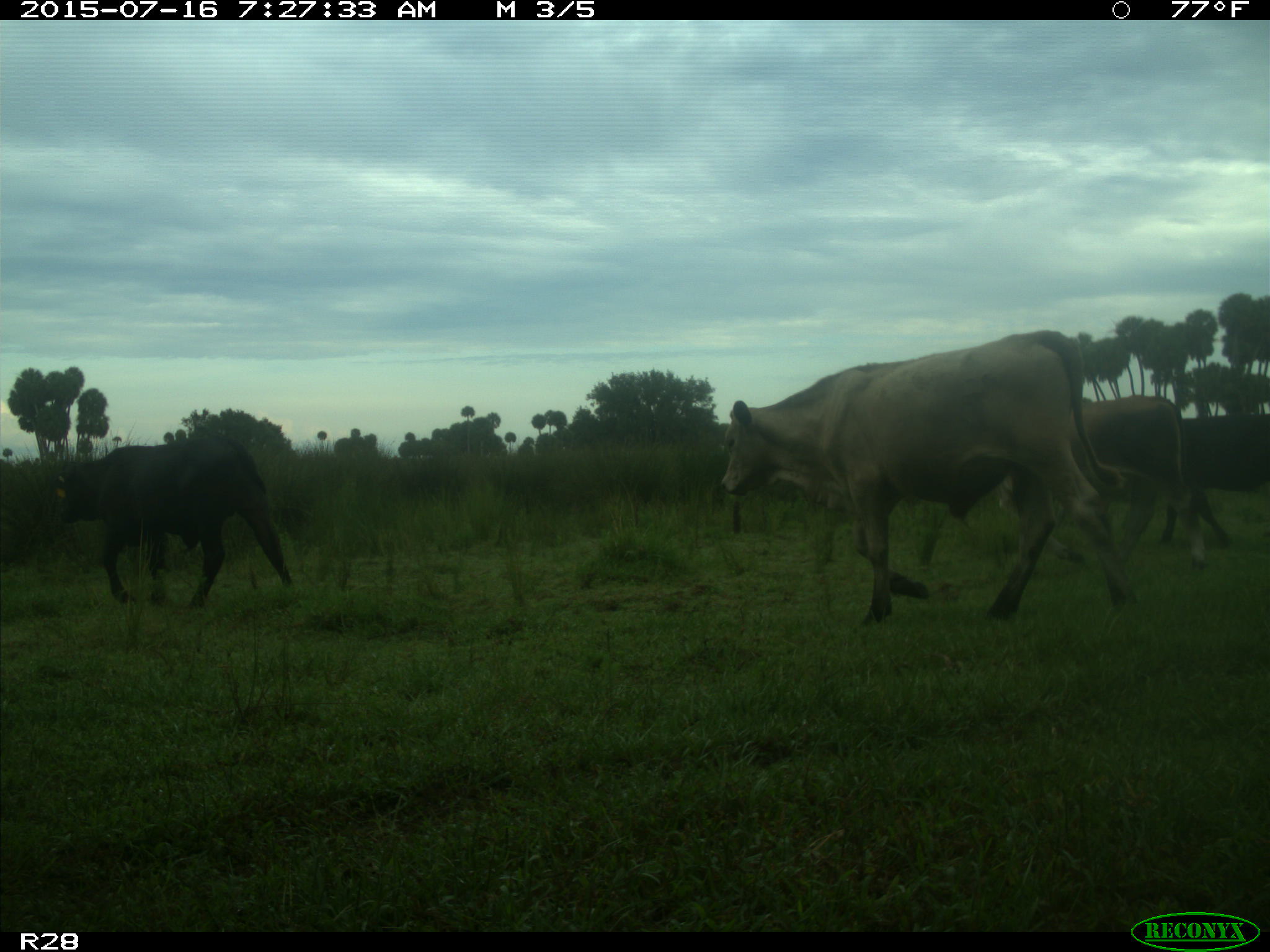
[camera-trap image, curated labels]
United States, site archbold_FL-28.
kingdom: Animalia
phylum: Chordata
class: Mammalia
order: Artiodactyla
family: Bovidae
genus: Bos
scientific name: Bos taurus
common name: domestic cow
Bos taurus (domestic cow).